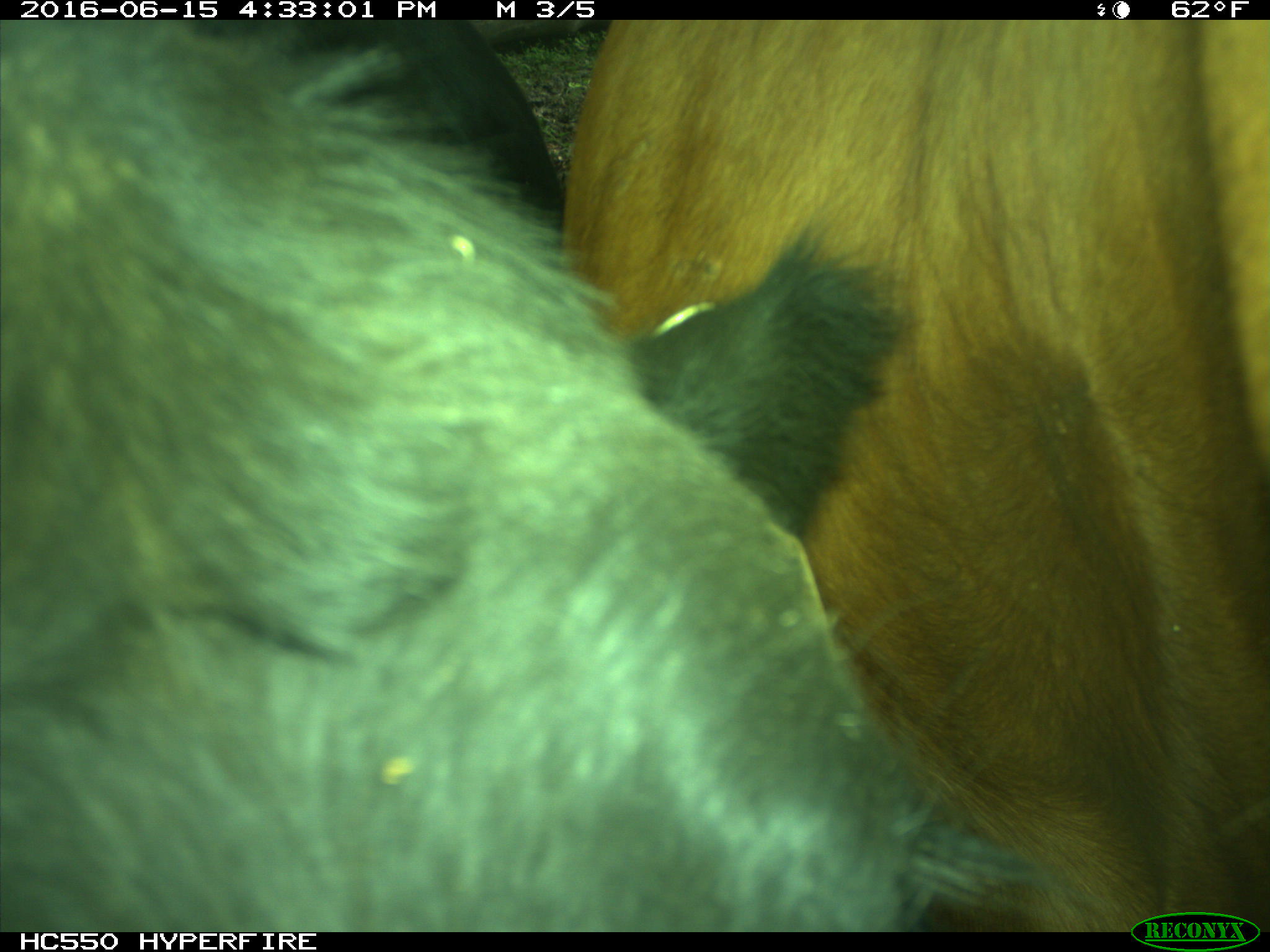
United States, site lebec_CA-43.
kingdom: Animalia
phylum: Chordata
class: Mammalia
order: Artiodactyla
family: Bovidae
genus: Bos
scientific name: Bos taurus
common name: domestic cow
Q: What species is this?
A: Bos taurus (domestic cow).